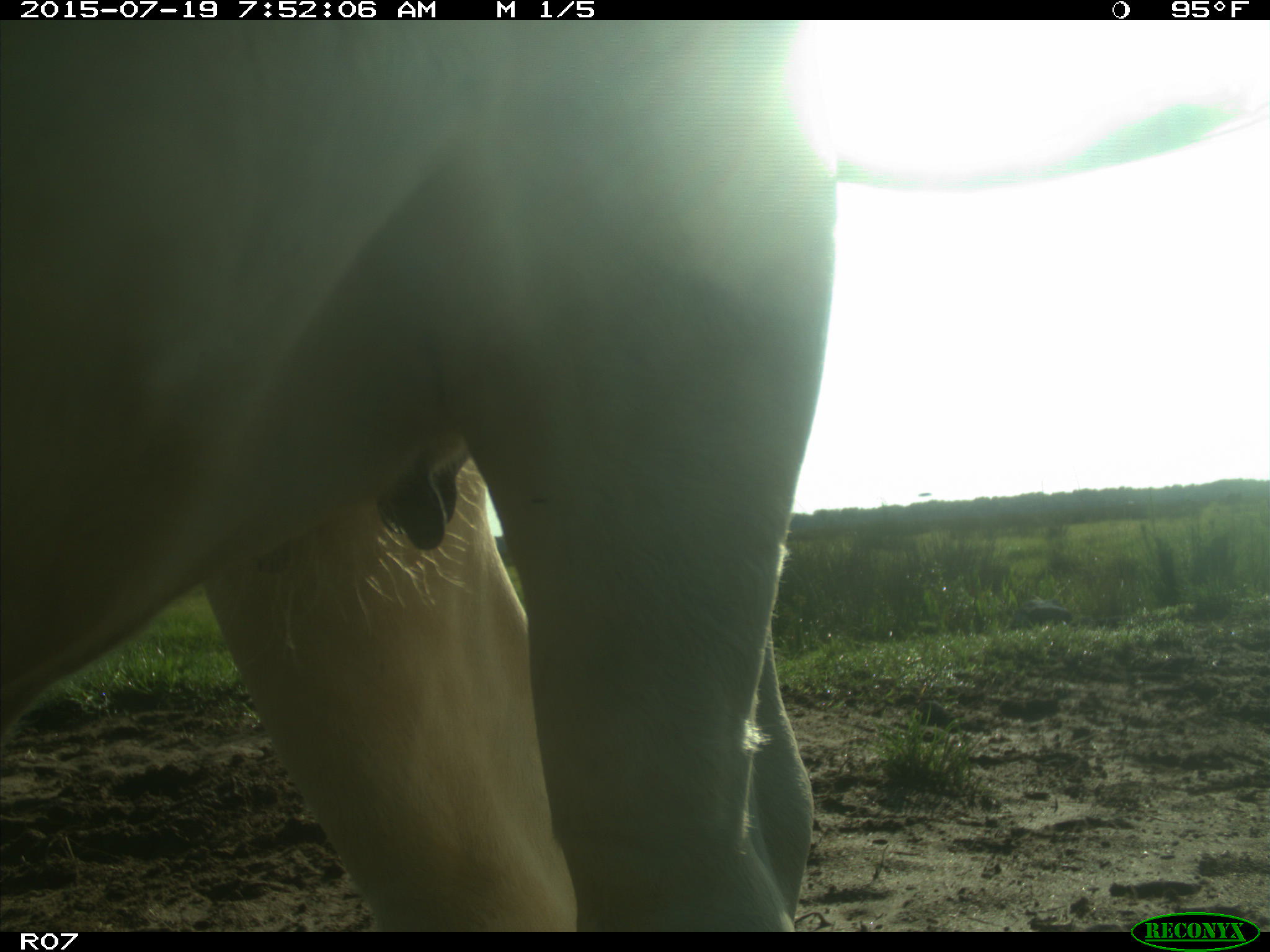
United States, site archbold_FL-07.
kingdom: Animalia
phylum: Chordata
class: Mammalia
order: Artiodactyla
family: Bovidae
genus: Bos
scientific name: Bos taurus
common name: domestic cow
Bos taurus (domestic cow).